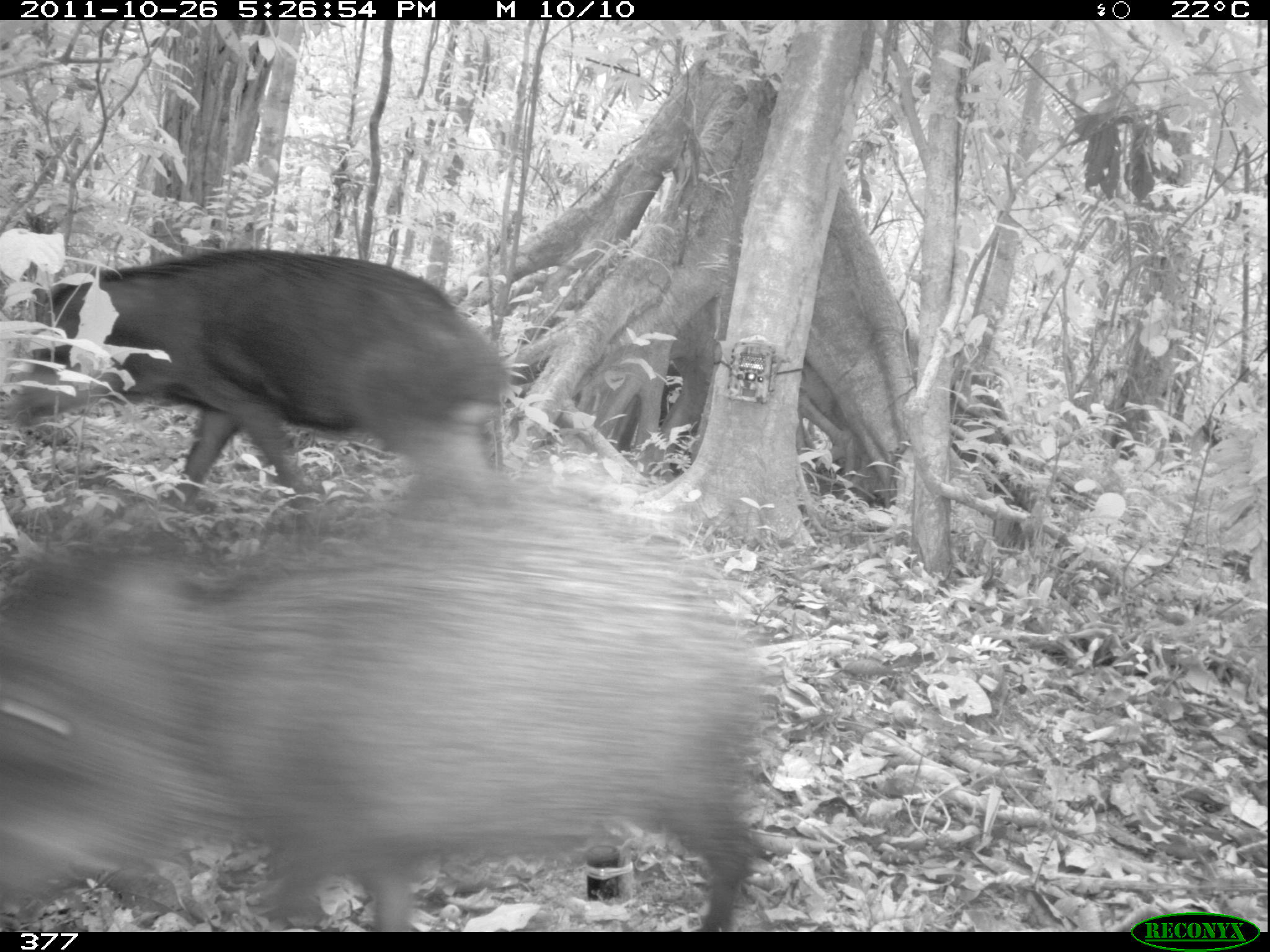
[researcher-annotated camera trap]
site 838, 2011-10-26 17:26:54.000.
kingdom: Animalia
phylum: Chordata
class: Mammalia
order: Artiodactyla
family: Tayassuidae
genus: Tayassu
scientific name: Tayassu pecari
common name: white-lipped peccary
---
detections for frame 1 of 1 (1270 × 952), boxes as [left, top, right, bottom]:
tayassu pecari: [0, 452, 768, 932]; [0, 248, 512, 533]